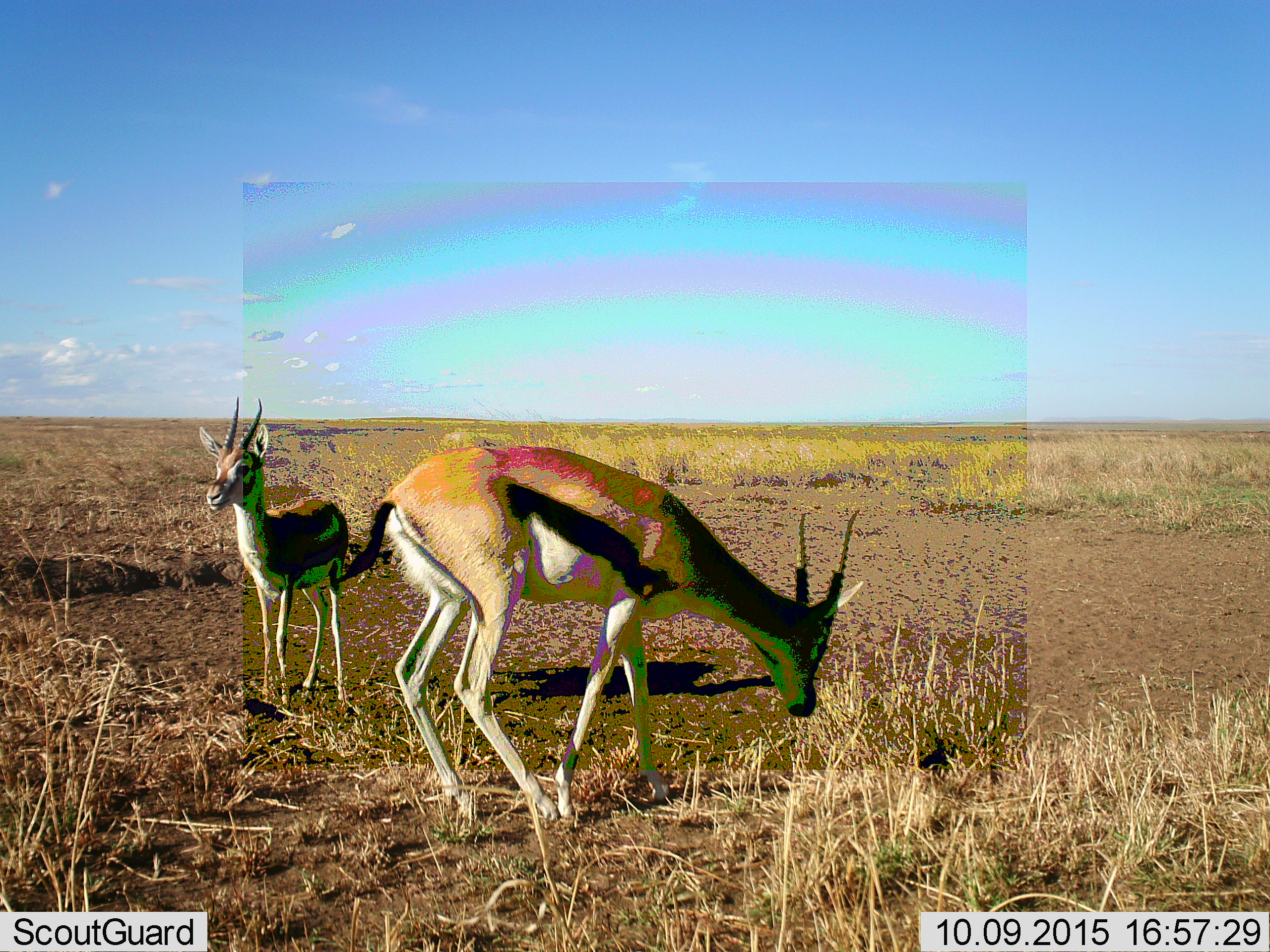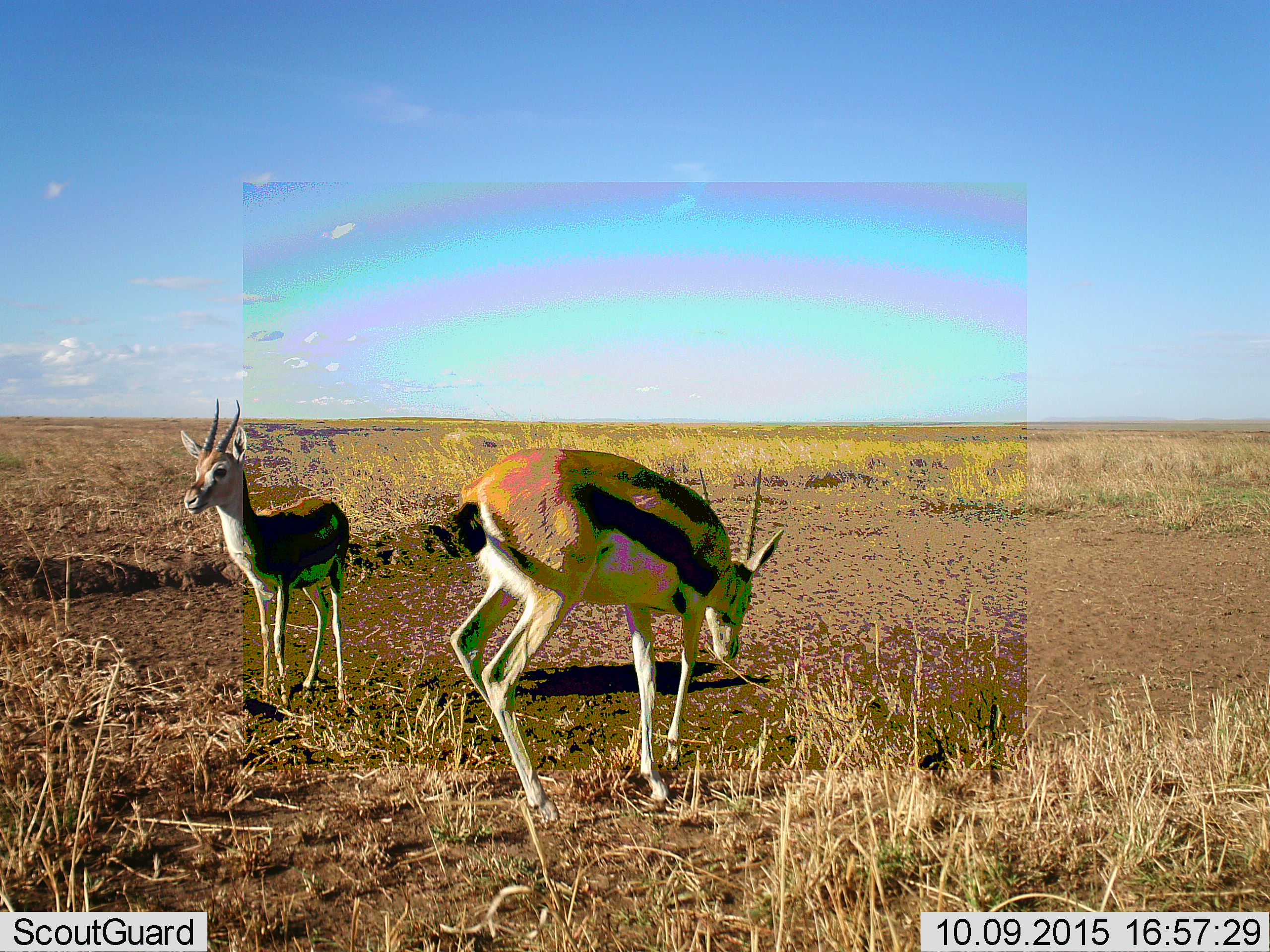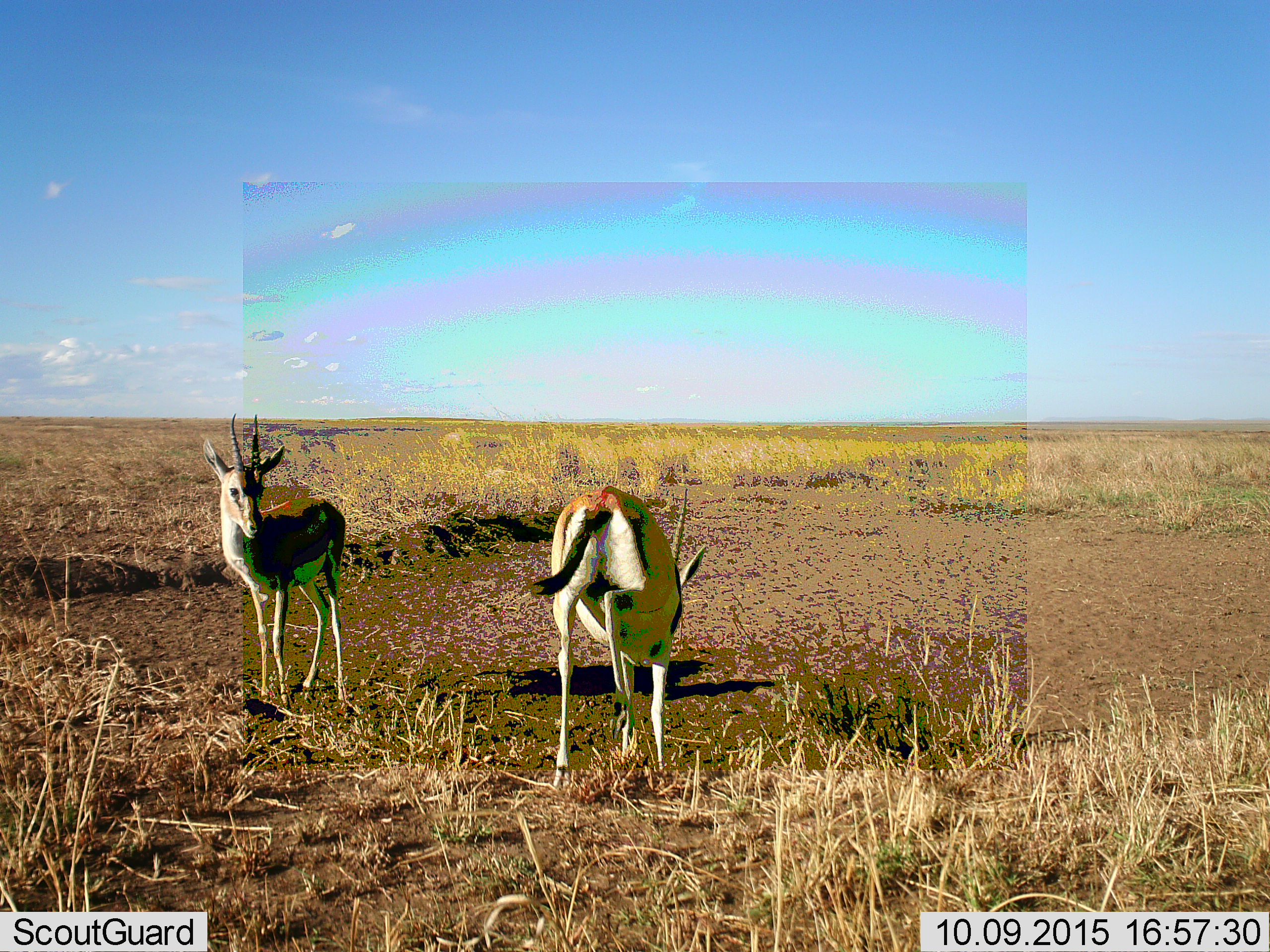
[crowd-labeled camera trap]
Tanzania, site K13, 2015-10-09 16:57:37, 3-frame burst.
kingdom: Animalia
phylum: Chordata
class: Mammalia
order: Artiodactyla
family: Bovidae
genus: Eudorcas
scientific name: Eudorcas thomsonii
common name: thomson's gazelle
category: gazellethomsons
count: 2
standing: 100%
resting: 0%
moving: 75%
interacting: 0%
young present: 0%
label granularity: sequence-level